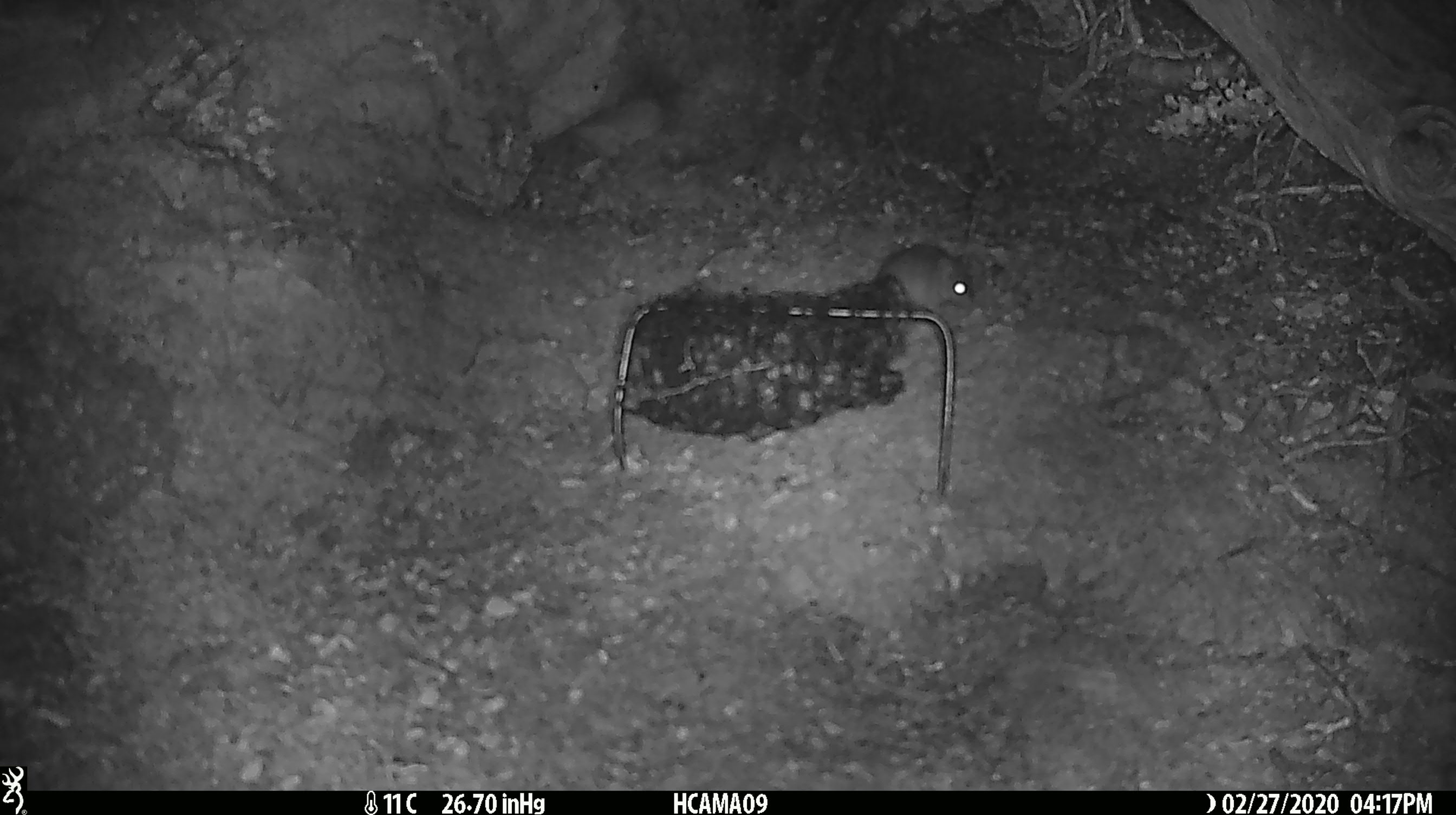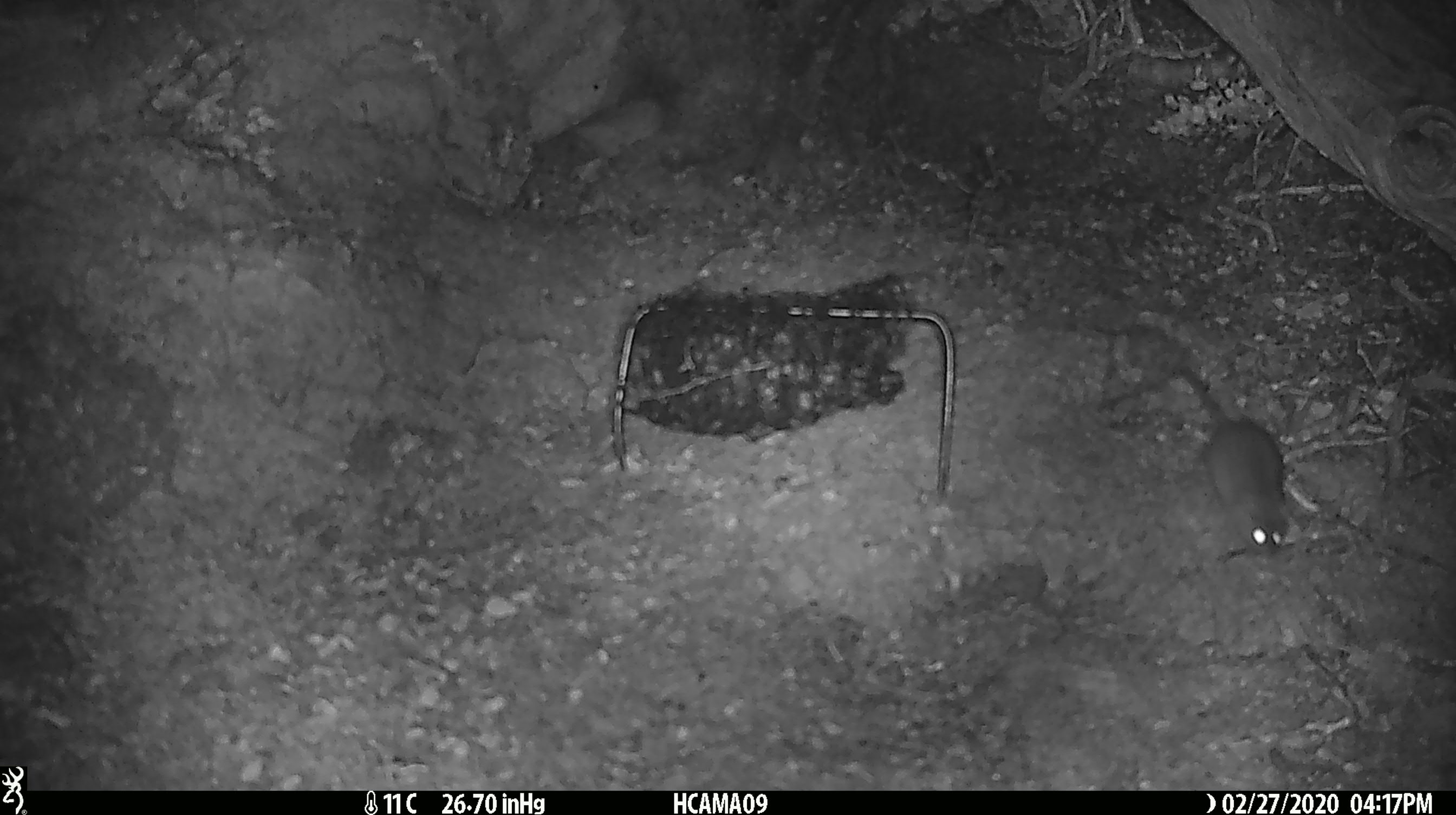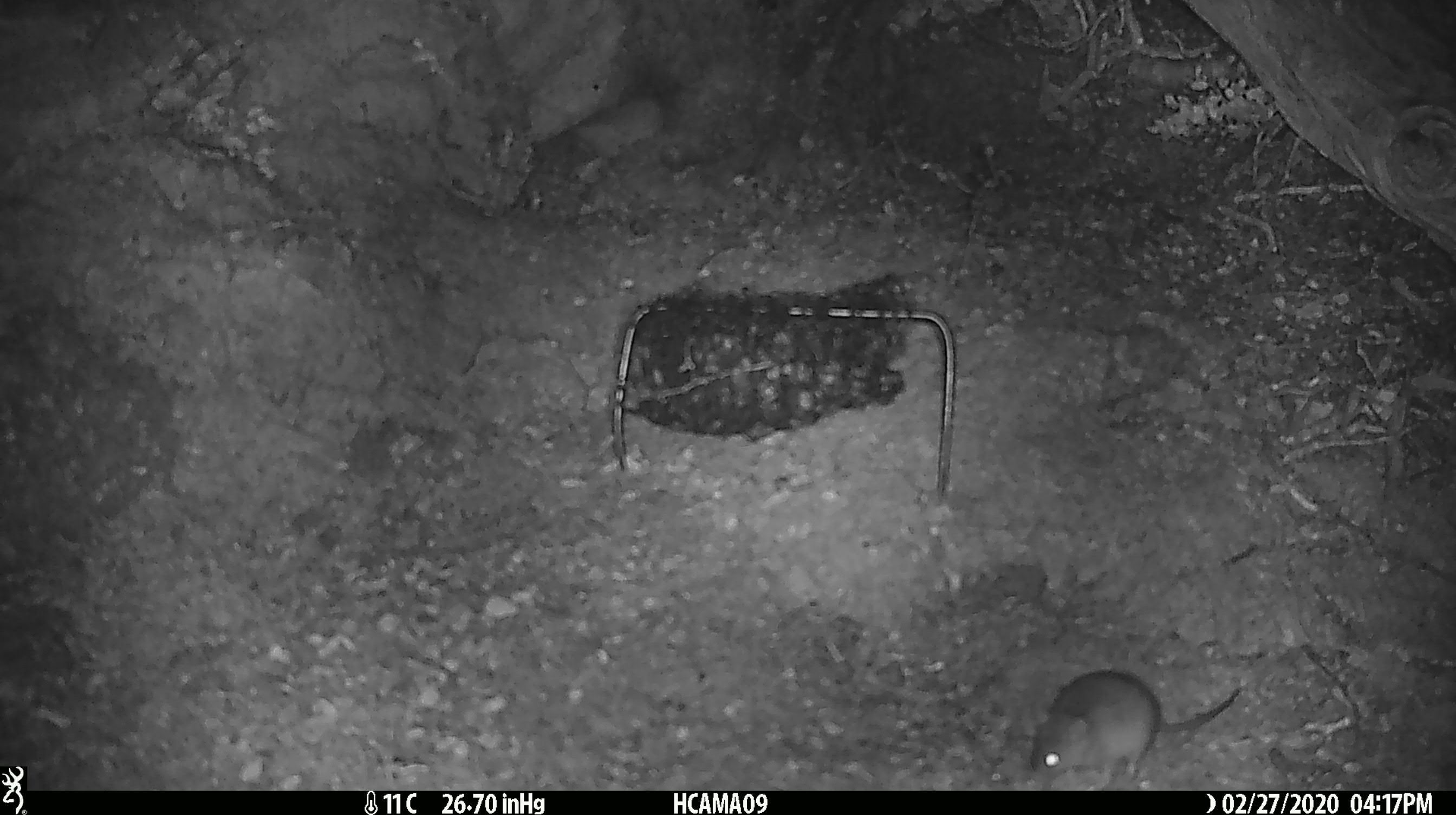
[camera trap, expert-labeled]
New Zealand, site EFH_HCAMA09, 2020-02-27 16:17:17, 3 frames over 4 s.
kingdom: Animalia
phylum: Chordata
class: Mammalia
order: Rodentia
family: Muridae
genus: Mus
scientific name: Mus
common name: mouse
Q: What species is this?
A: Mouse (Mus).